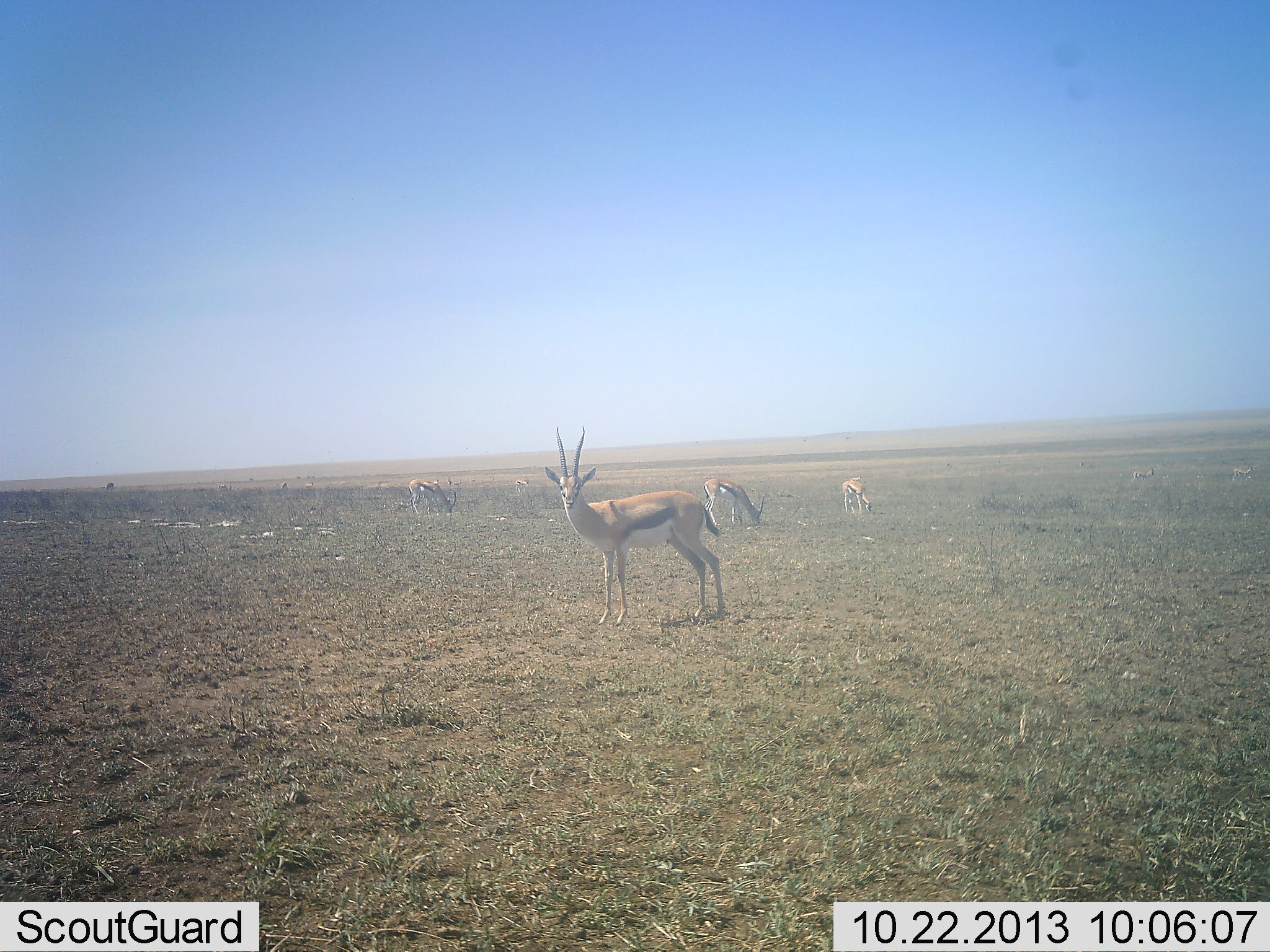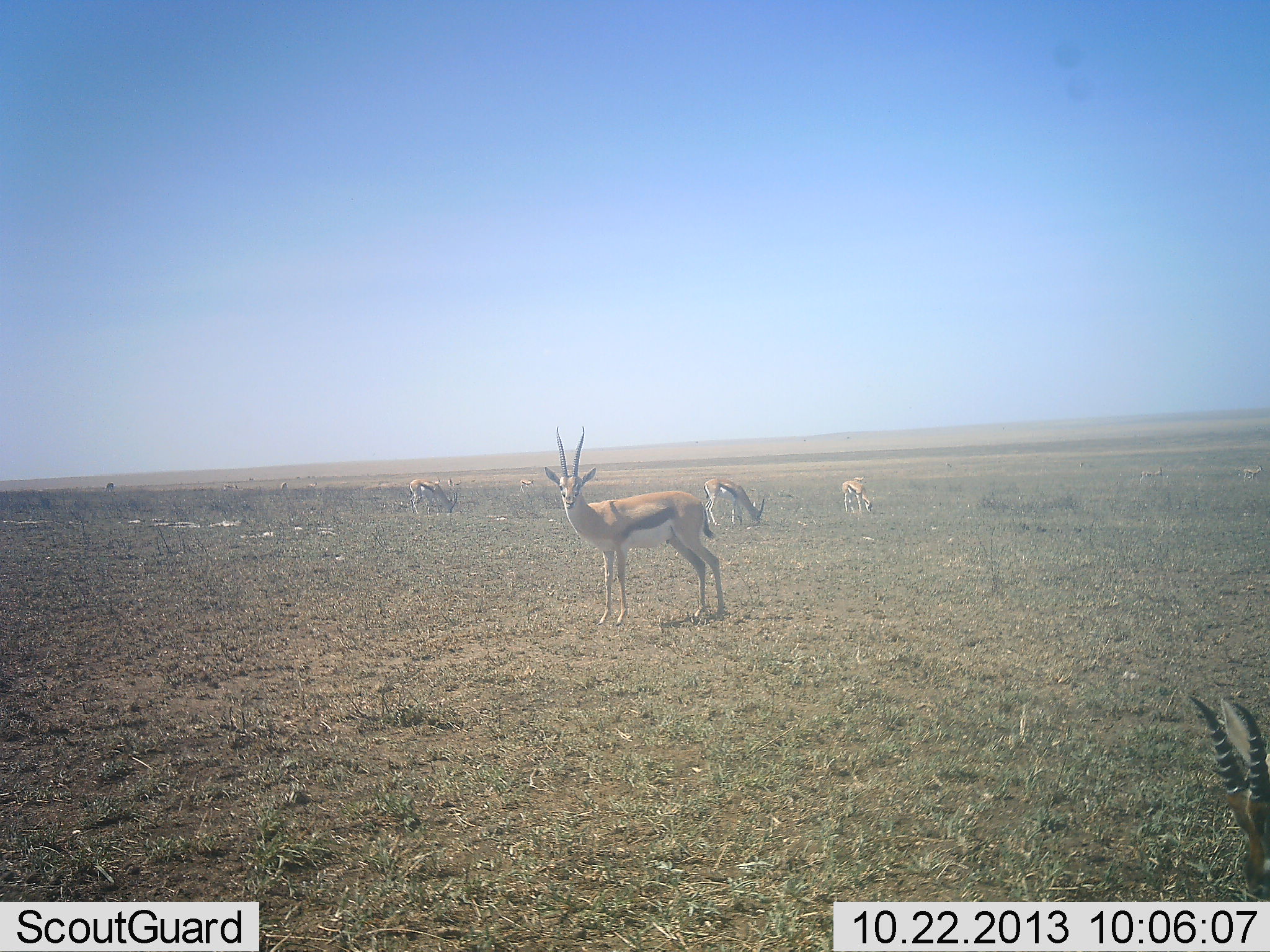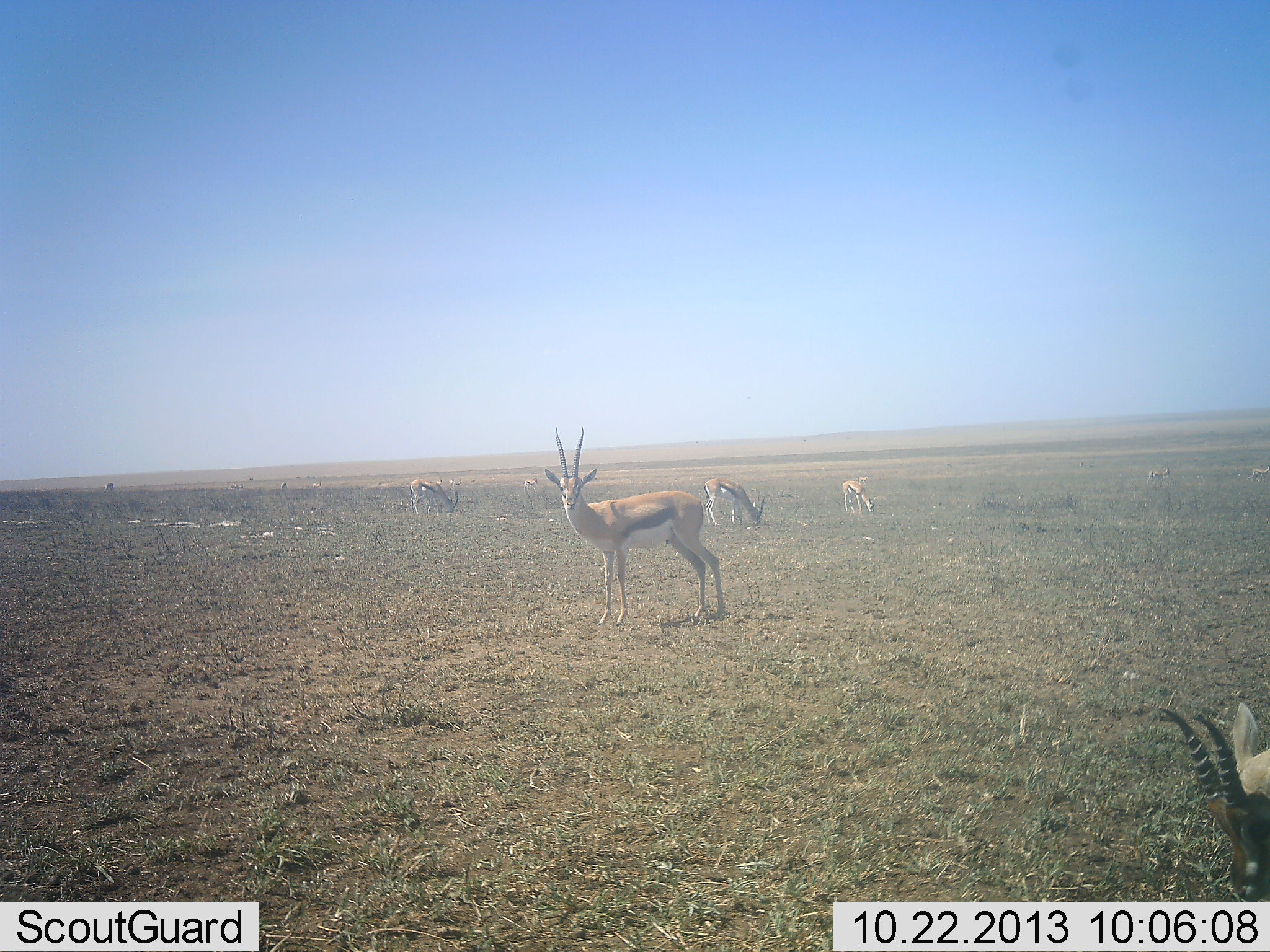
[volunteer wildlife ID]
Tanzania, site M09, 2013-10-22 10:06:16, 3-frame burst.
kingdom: Animalia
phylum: Chordata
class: Mammalia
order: Artiodactyla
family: Bovidae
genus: Eudorcas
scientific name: Eudorcas thomsonii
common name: thomson's gazelle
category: gazellethomsons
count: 6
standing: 95%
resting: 5%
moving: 18%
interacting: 0%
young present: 0%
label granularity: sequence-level